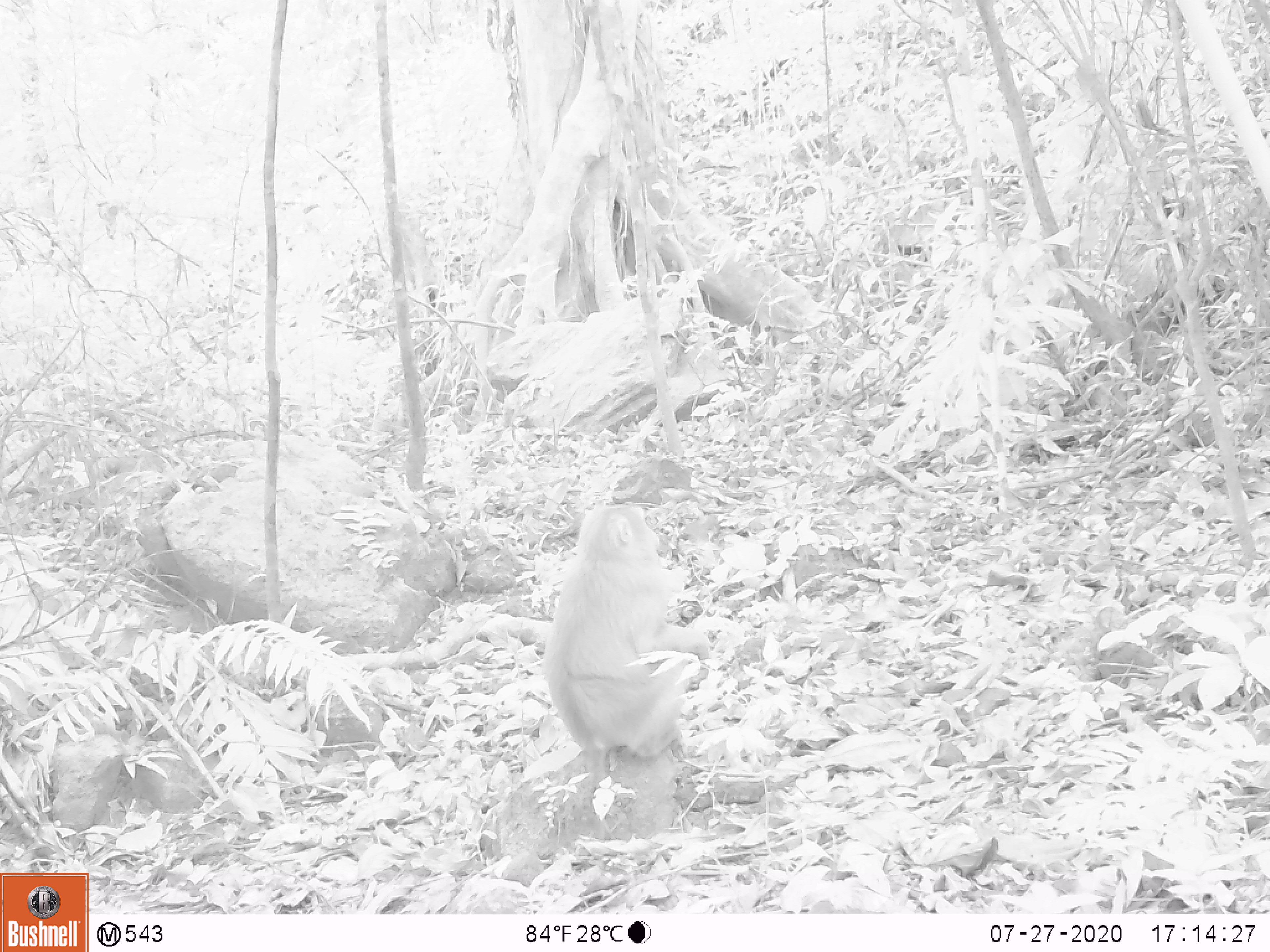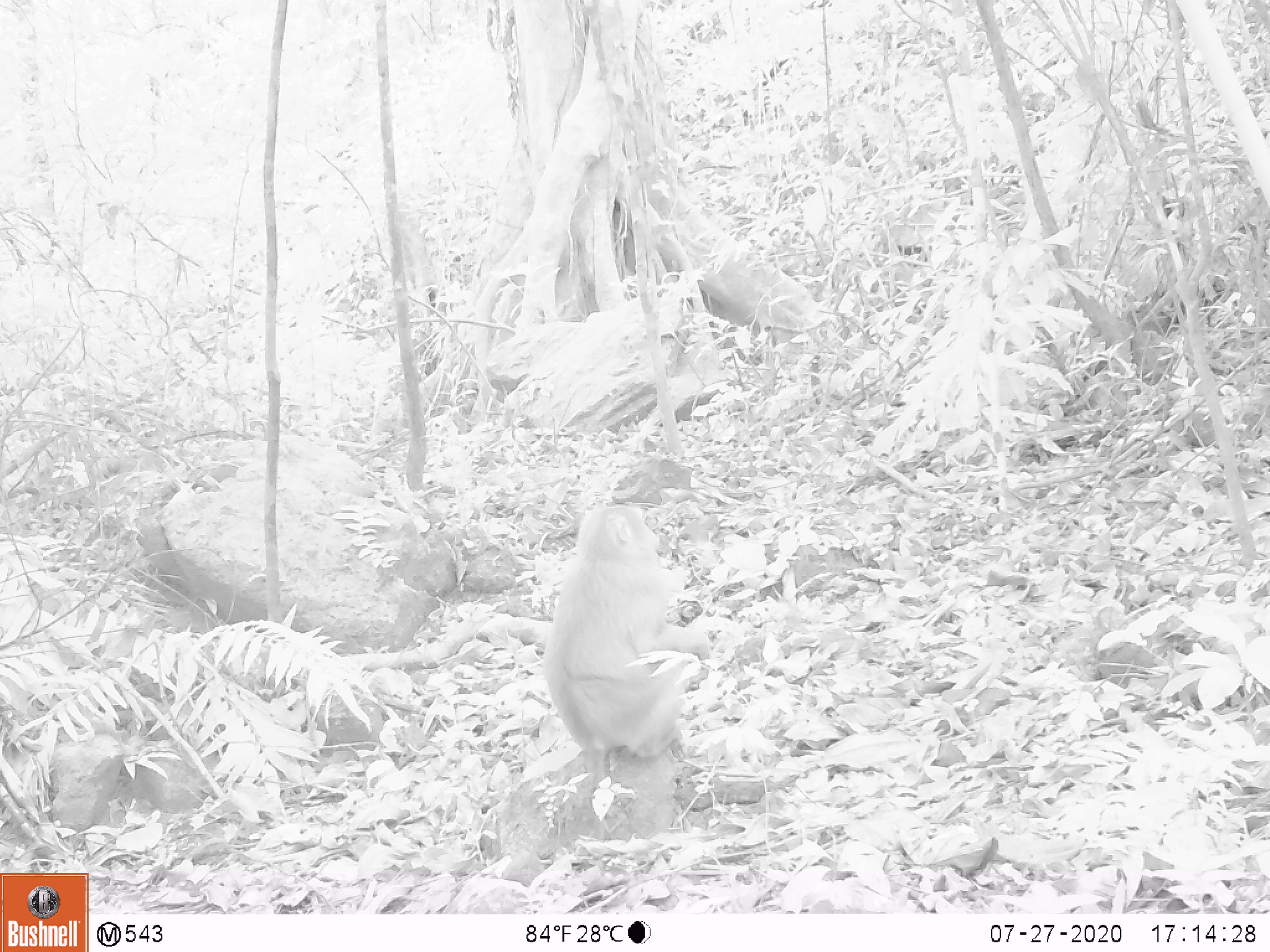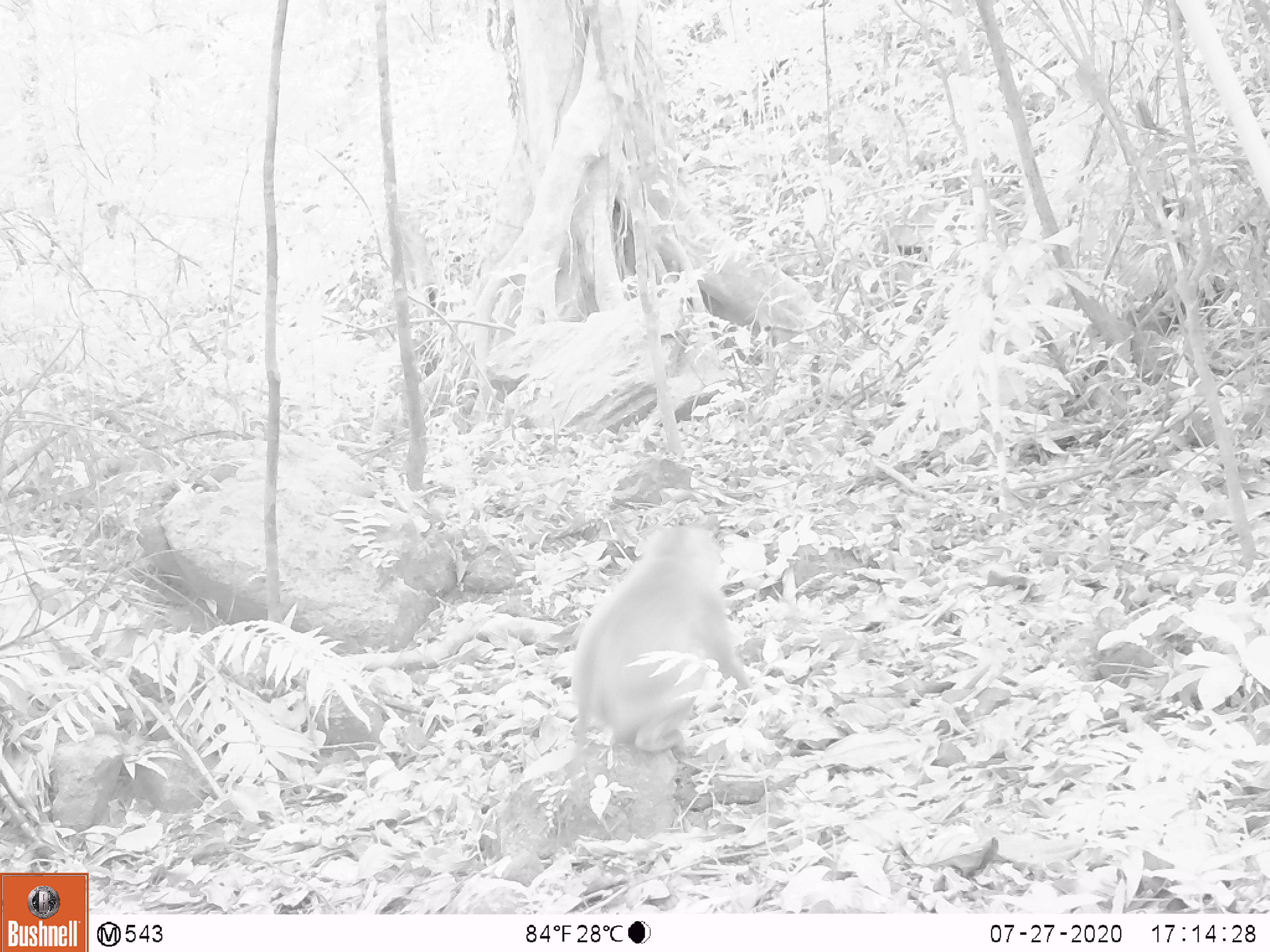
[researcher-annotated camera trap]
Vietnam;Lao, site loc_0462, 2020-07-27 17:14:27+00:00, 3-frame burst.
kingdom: Animalia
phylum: Chordata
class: Mammalia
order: Primates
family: Cercopithecidae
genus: Macaca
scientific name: Macaca nemestrina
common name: pig-tailed macaque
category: pig tailed macaque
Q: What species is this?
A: Pig tailed macaque (pig-tailed macaque) (Macaca nemestrina).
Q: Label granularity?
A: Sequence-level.